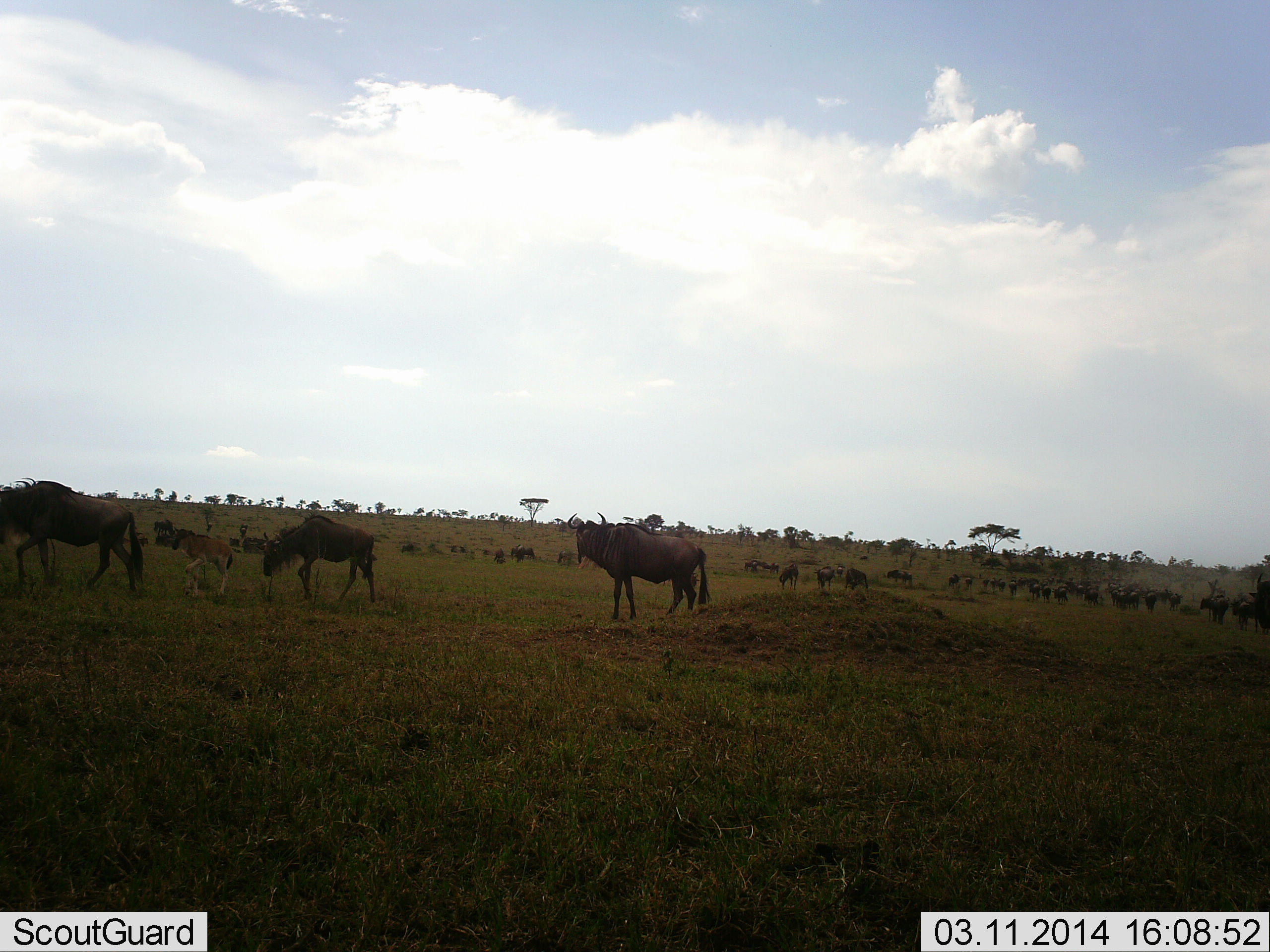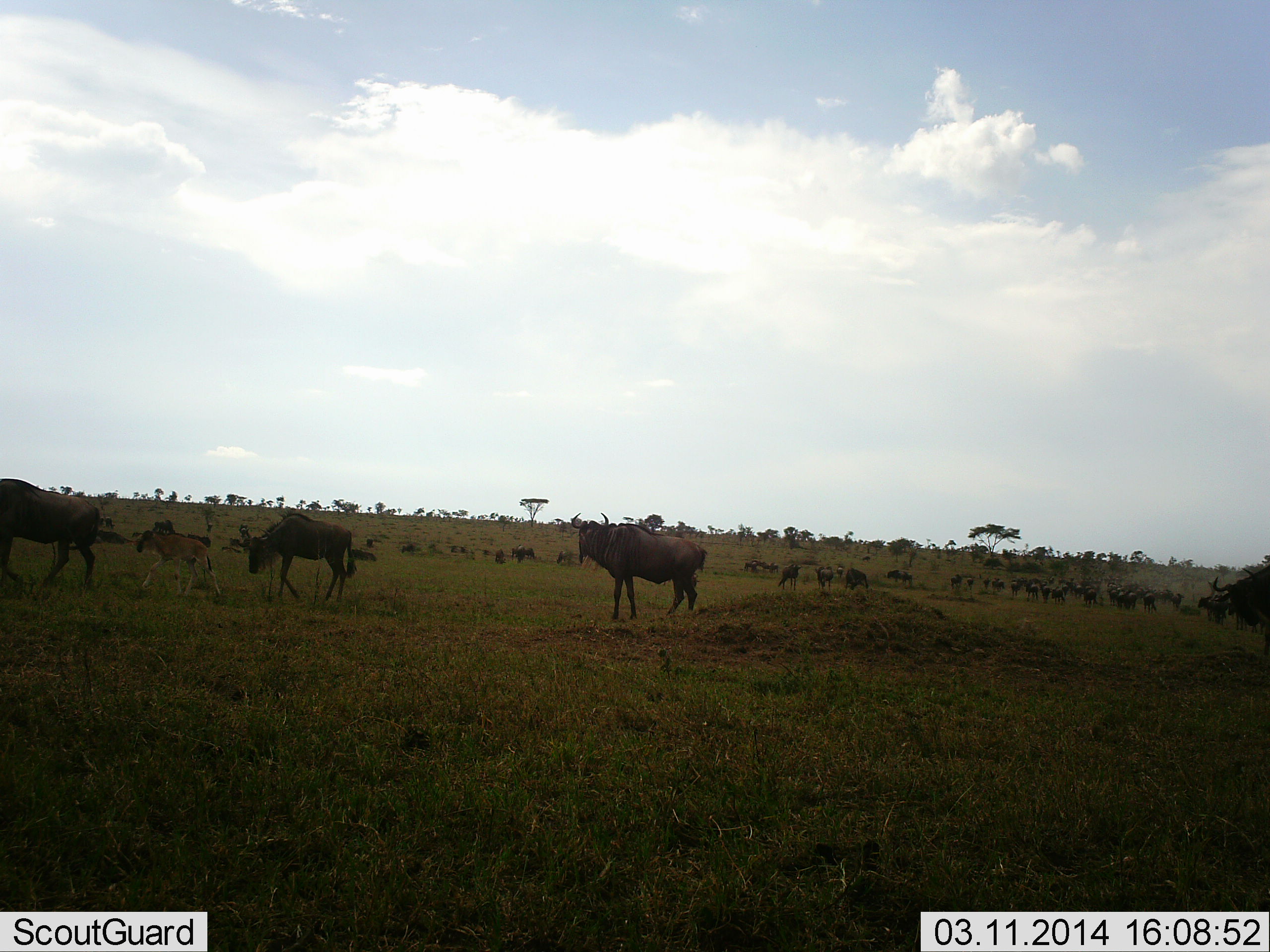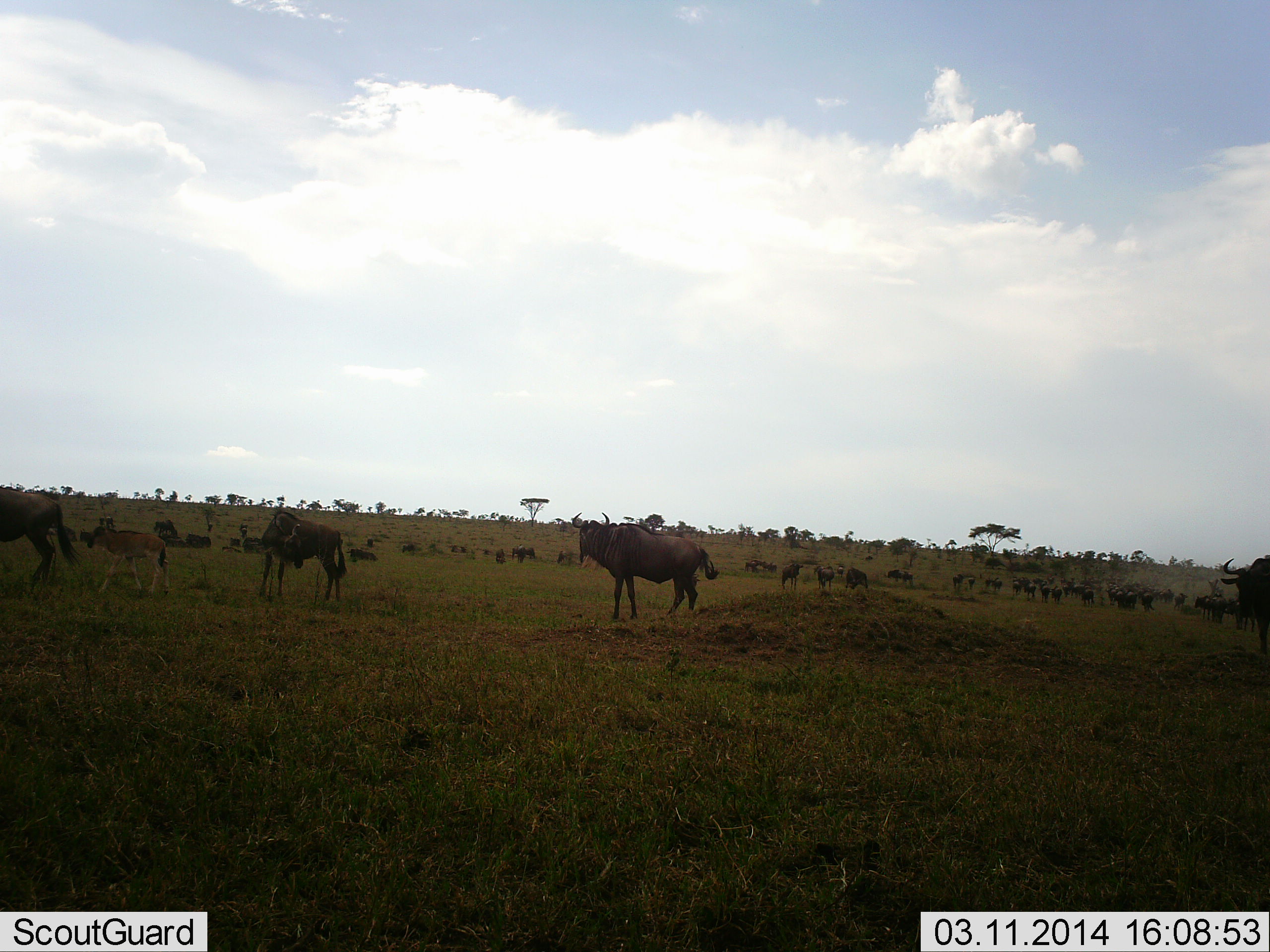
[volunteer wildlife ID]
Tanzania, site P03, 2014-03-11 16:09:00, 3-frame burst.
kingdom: Animalia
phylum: Chordata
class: Mammalia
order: Artiodactyla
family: Bovidae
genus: Connochaetes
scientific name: Connochaetes taurinus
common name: blue wildebeest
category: wildebeest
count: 11-50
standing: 90%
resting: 0%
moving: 80%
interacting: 0%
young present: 80%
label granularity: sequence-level